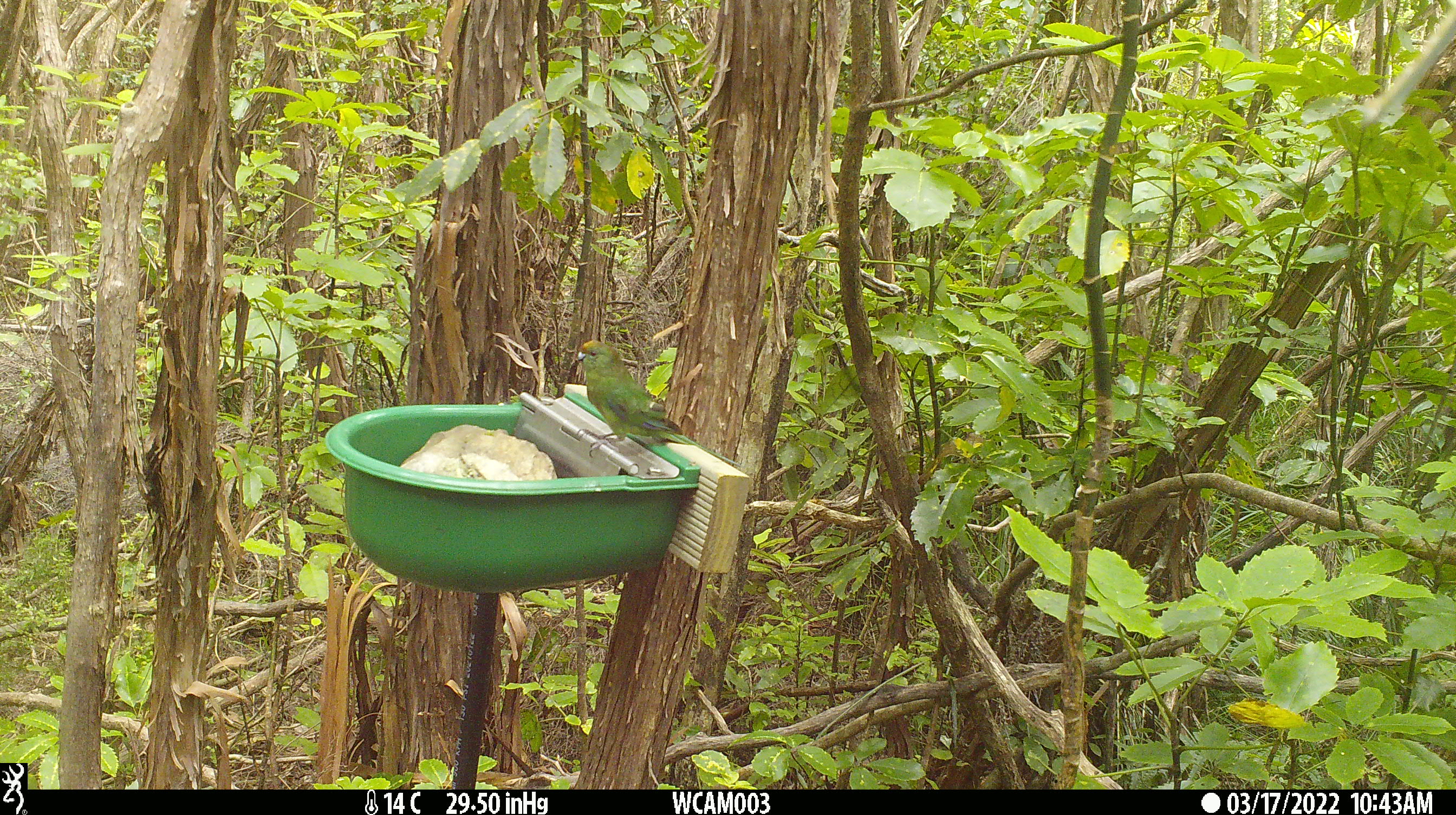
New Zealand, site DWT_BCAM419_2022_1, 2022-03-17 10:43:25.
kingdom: Animalia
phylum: Chordata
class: Aves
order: Psittaciformes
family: Psittaculidae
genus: Cyanoramphus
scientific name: Cyanoramphus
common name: parakeet